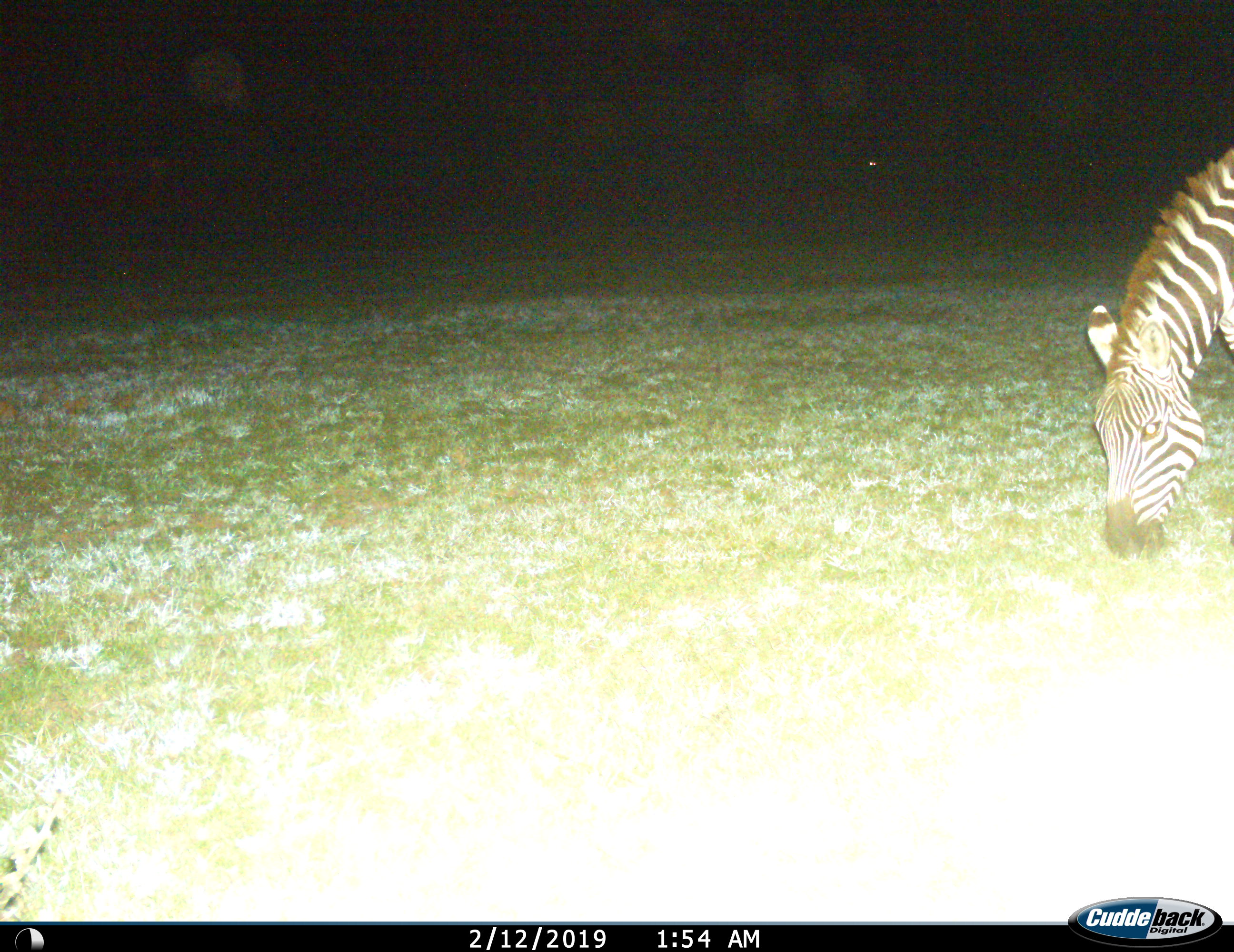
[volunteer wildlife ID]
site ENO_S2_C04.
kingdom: Animalia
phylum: Chordata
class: Mammalia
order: Perissodactyla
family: Equidae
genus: Equus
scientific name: Equus quagga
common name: plains zebra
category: zebraplains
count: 1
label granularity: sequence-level